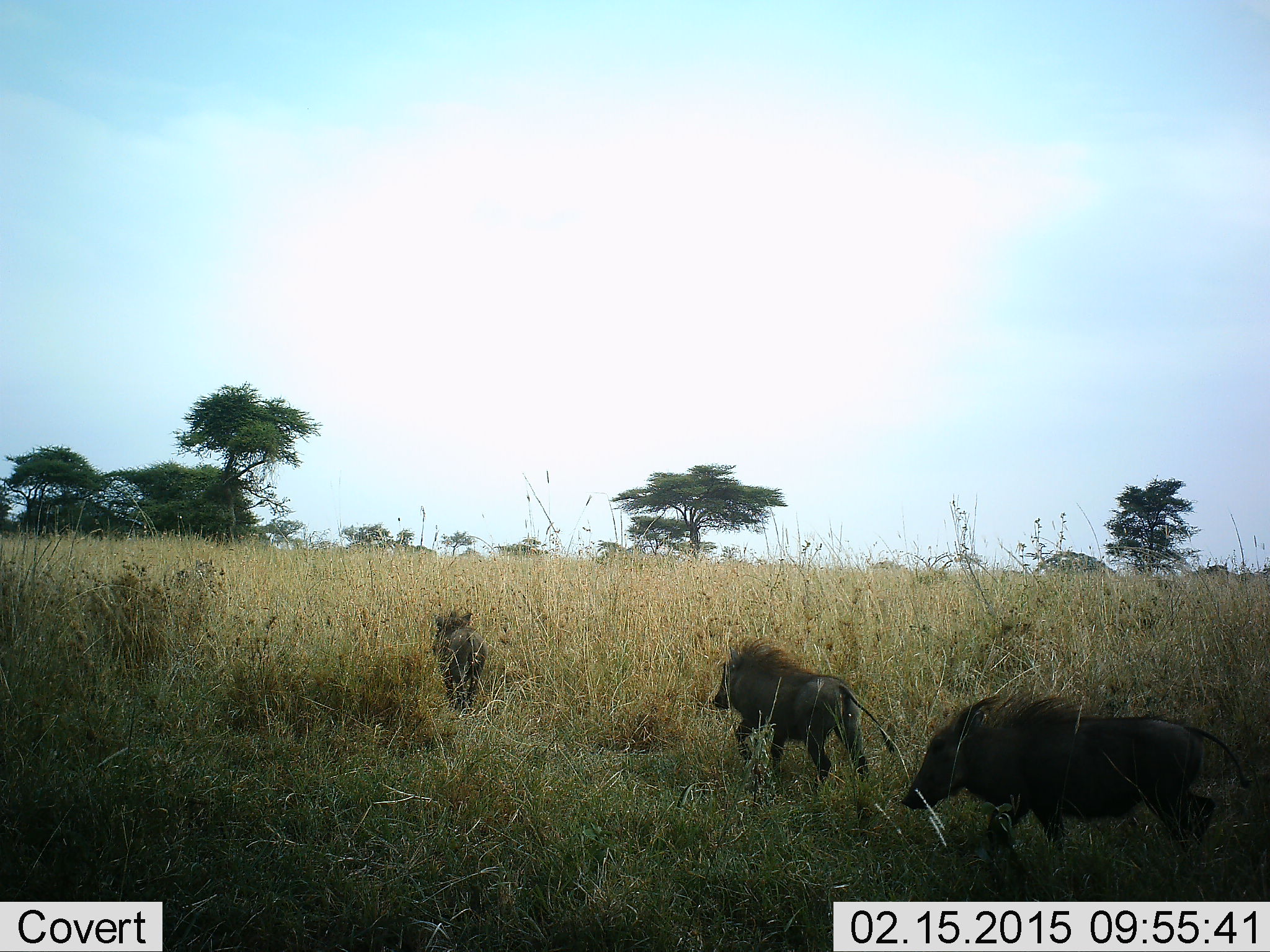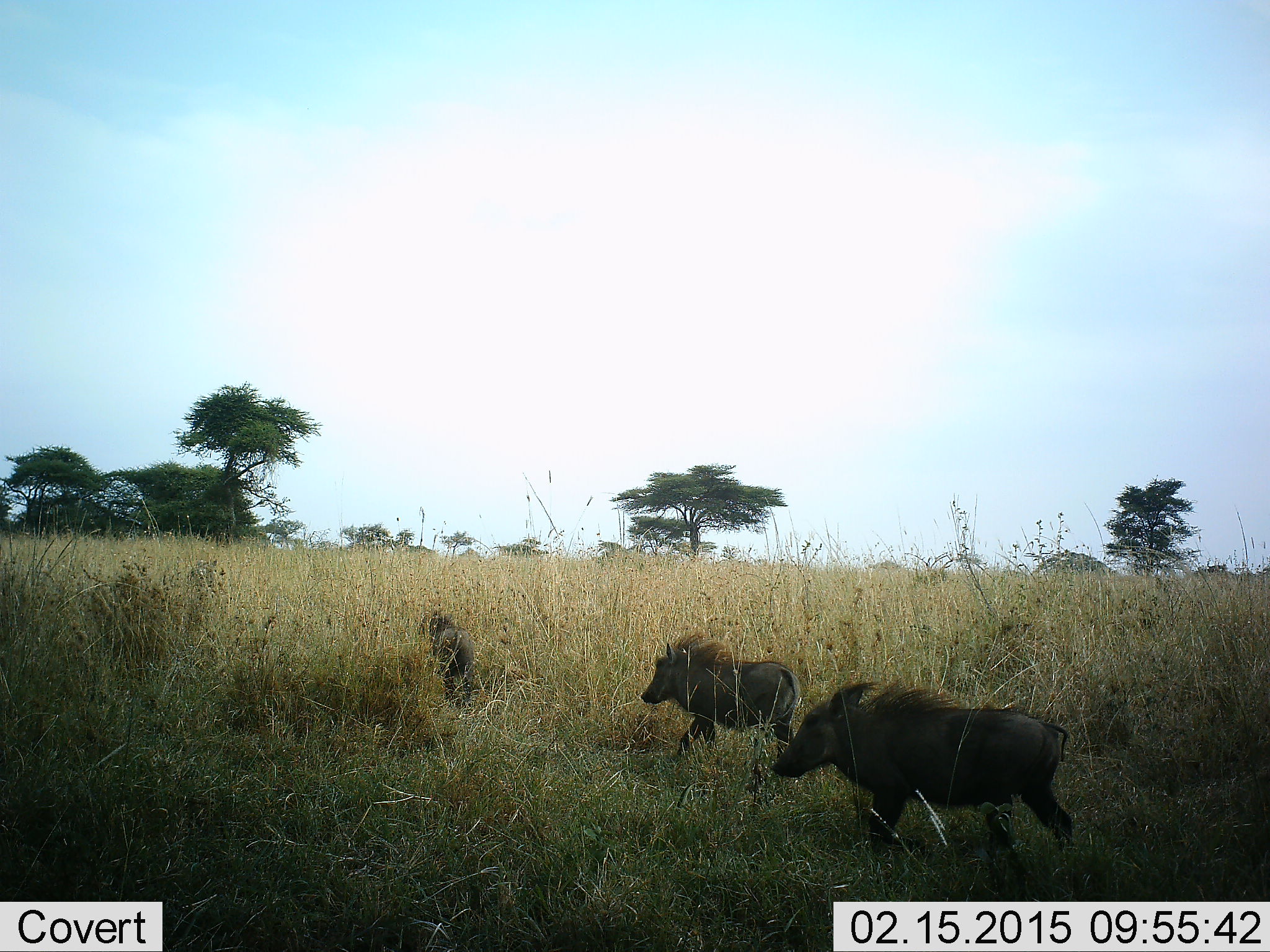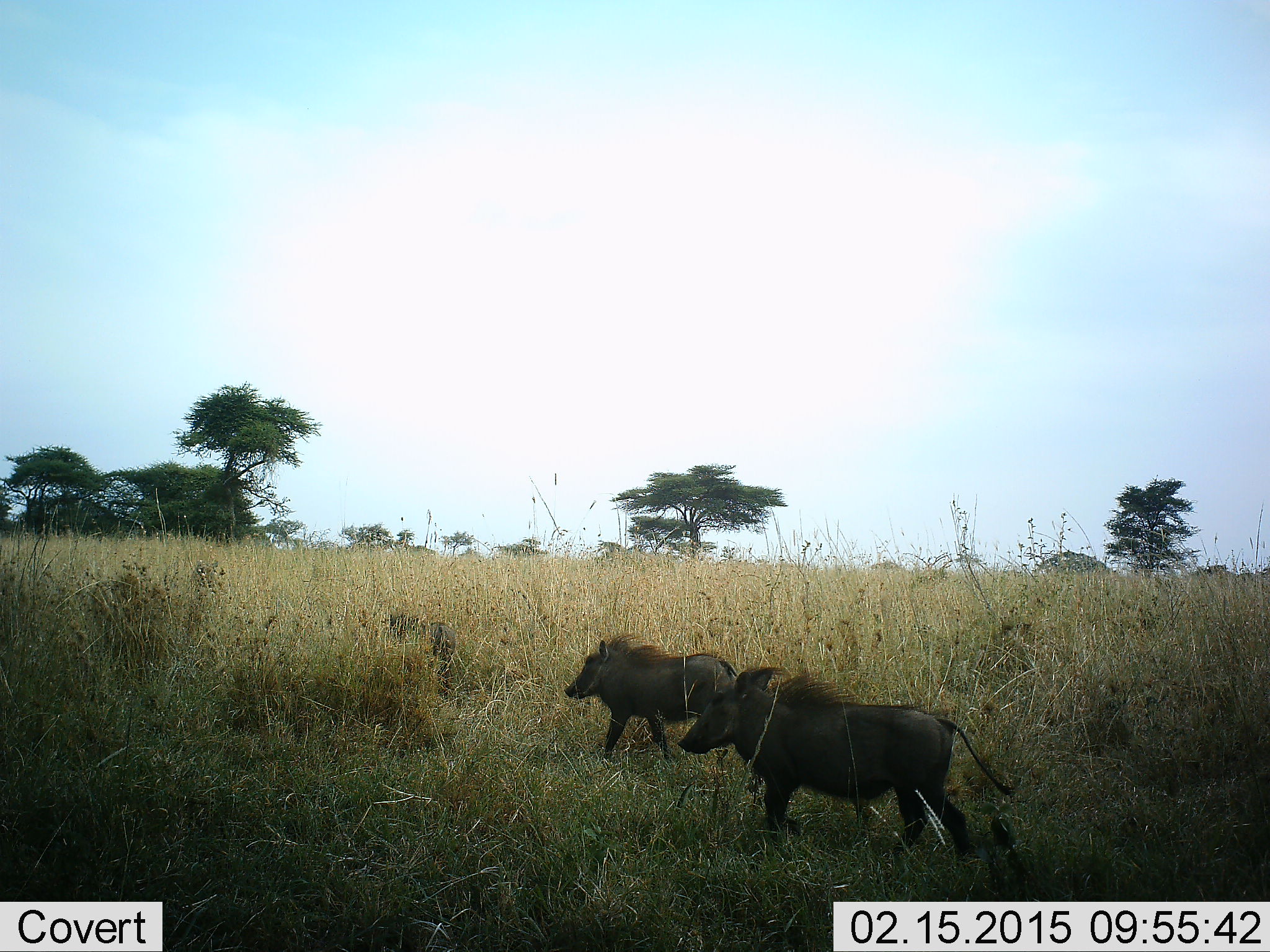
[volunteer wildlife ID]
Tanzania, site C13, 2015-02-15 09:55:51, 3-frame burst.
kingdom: Animalia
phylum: Chordata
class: Mammalia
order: Artiodactyla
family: Suidae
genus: Phacochoerus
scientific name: Phacochoerus africanus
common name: warthog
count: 3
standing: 10%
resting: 0%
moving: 100%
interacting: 0%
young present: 20%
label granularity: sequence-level